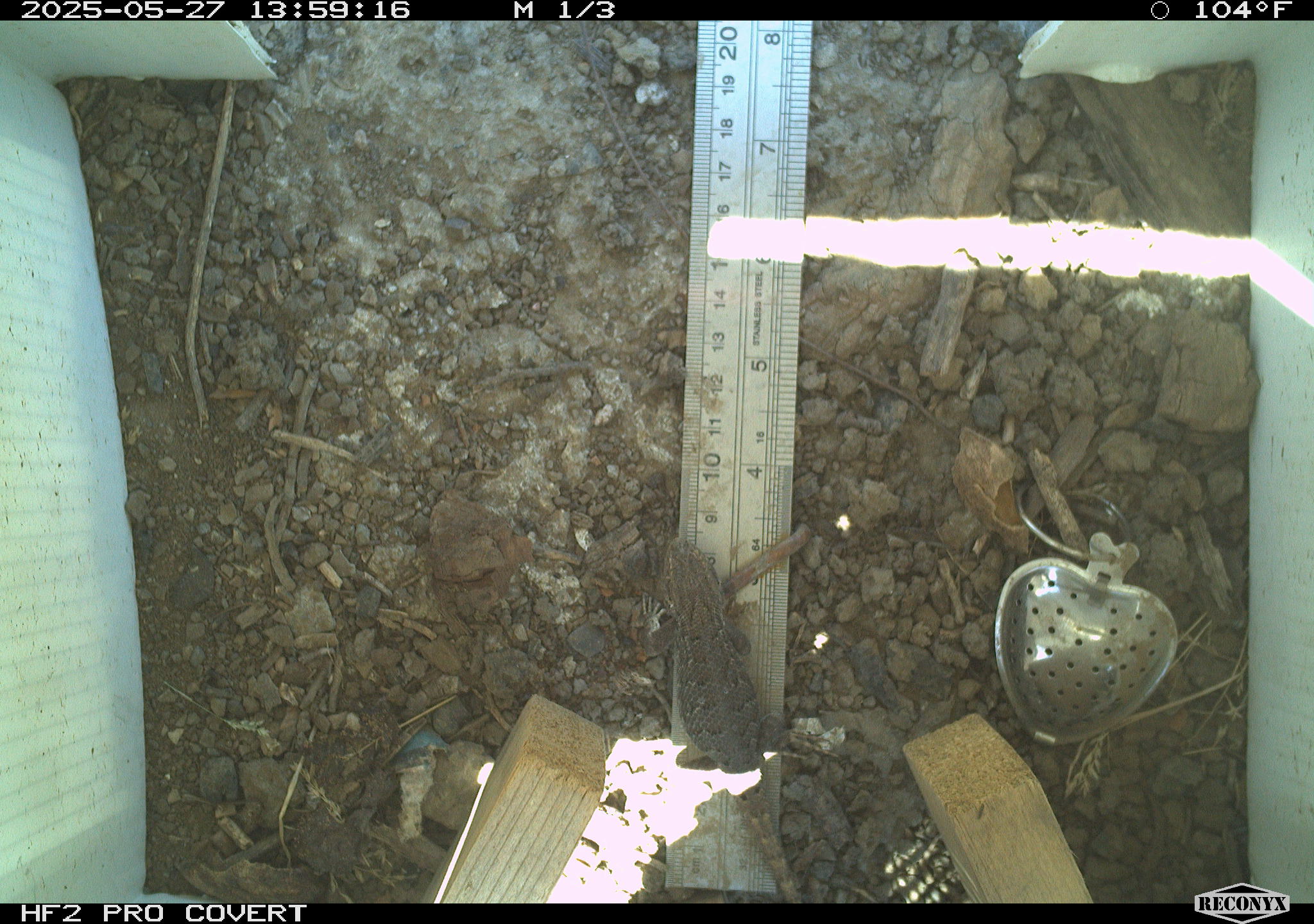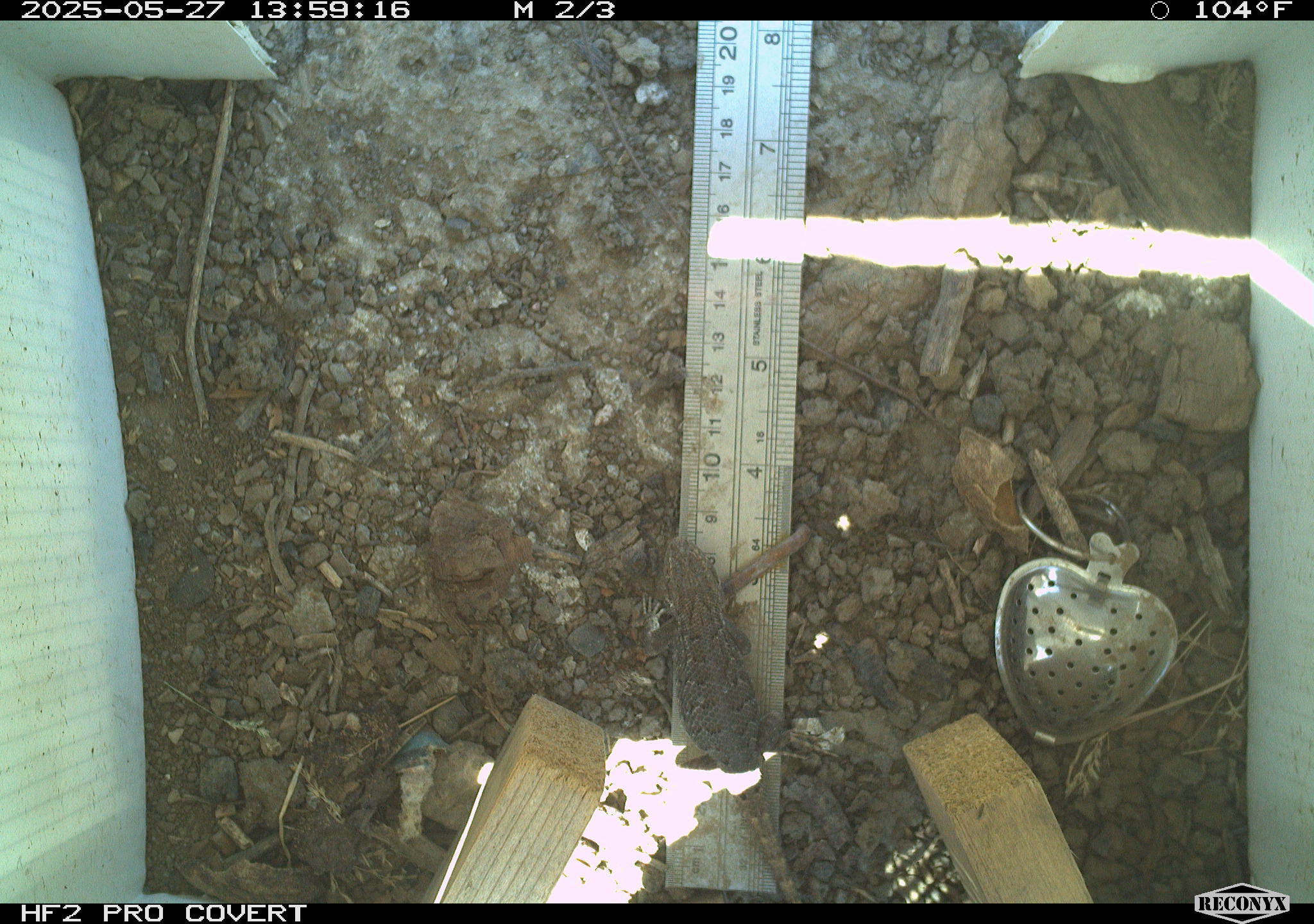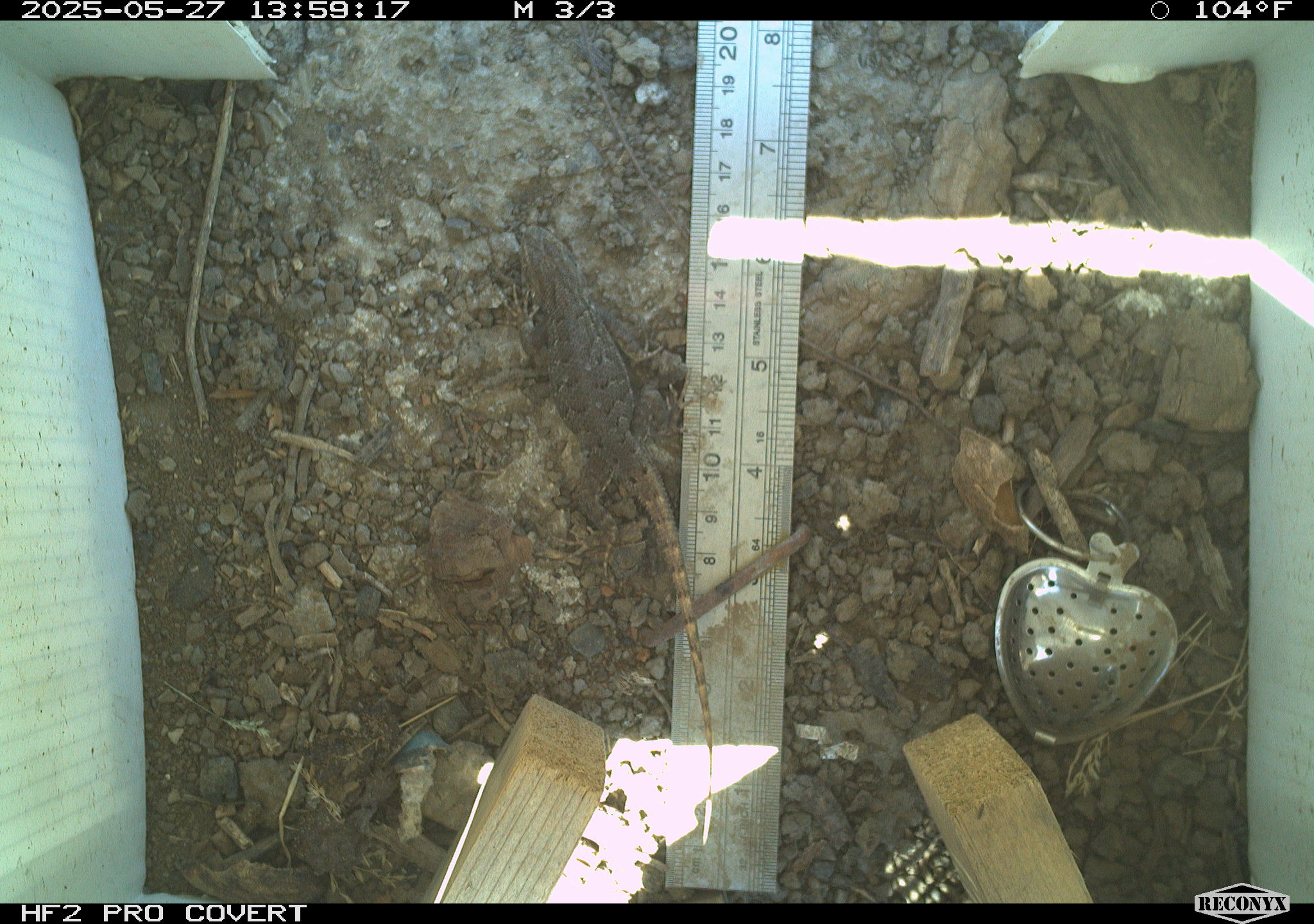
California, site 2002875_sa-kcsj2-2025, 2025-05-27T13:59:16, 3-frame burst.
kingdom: Animalia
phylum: Chordata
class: Reptilia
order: Squamata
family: Phrynosomatidae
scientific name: Phrynosomatidae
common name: north american spiny lizards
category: sceloporus/uta species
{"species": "sceloporus/uta species (north american spiny lizards) (Phrynosomatidae)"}